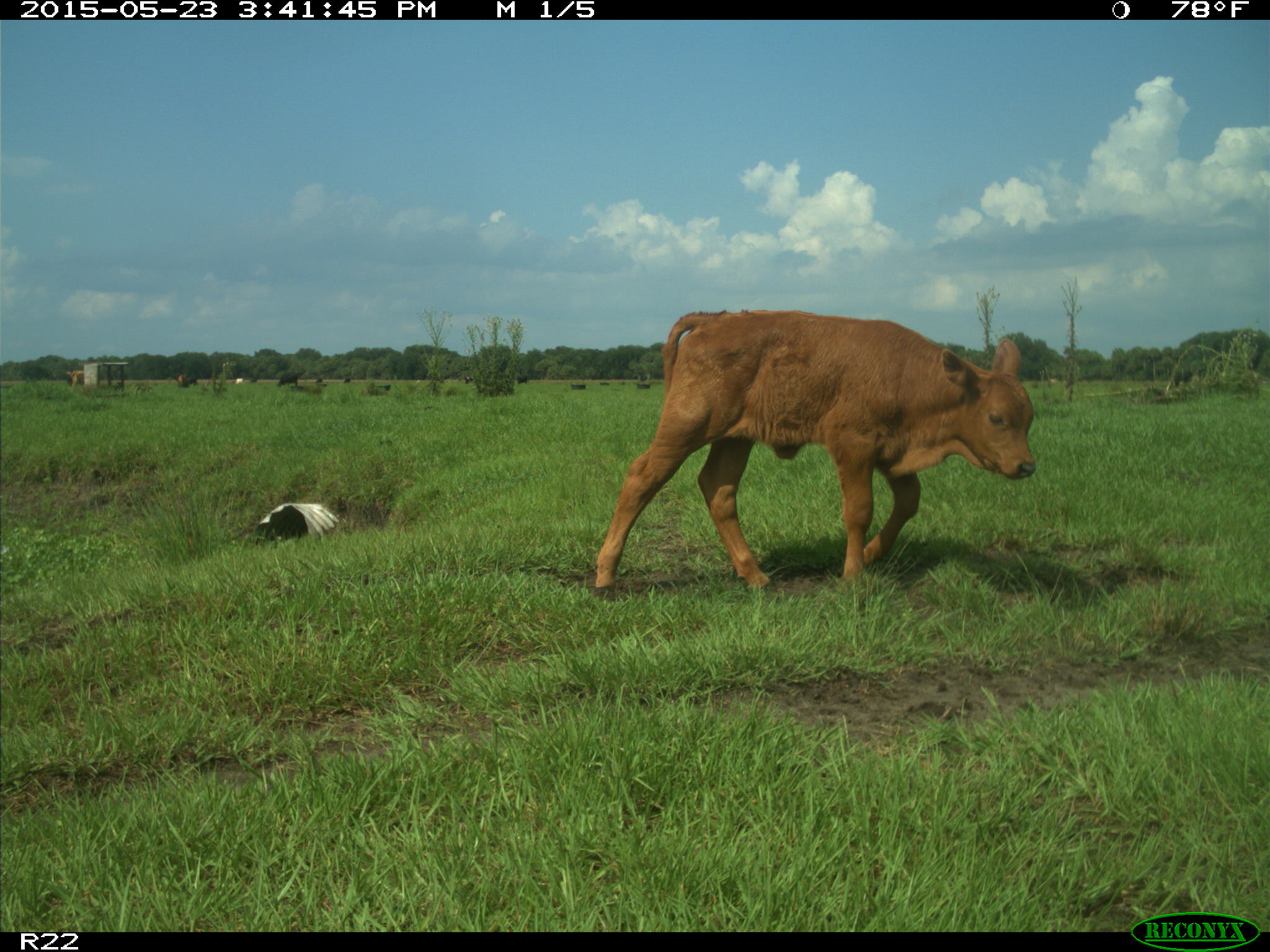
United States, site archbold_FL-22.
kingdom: Animalia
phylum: Chordata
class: Mammalia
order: Artiodactyla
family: Bovidae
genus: Bos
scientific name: Bos taurus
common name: domestic cow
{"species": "Bos taurus (domestic cow)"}